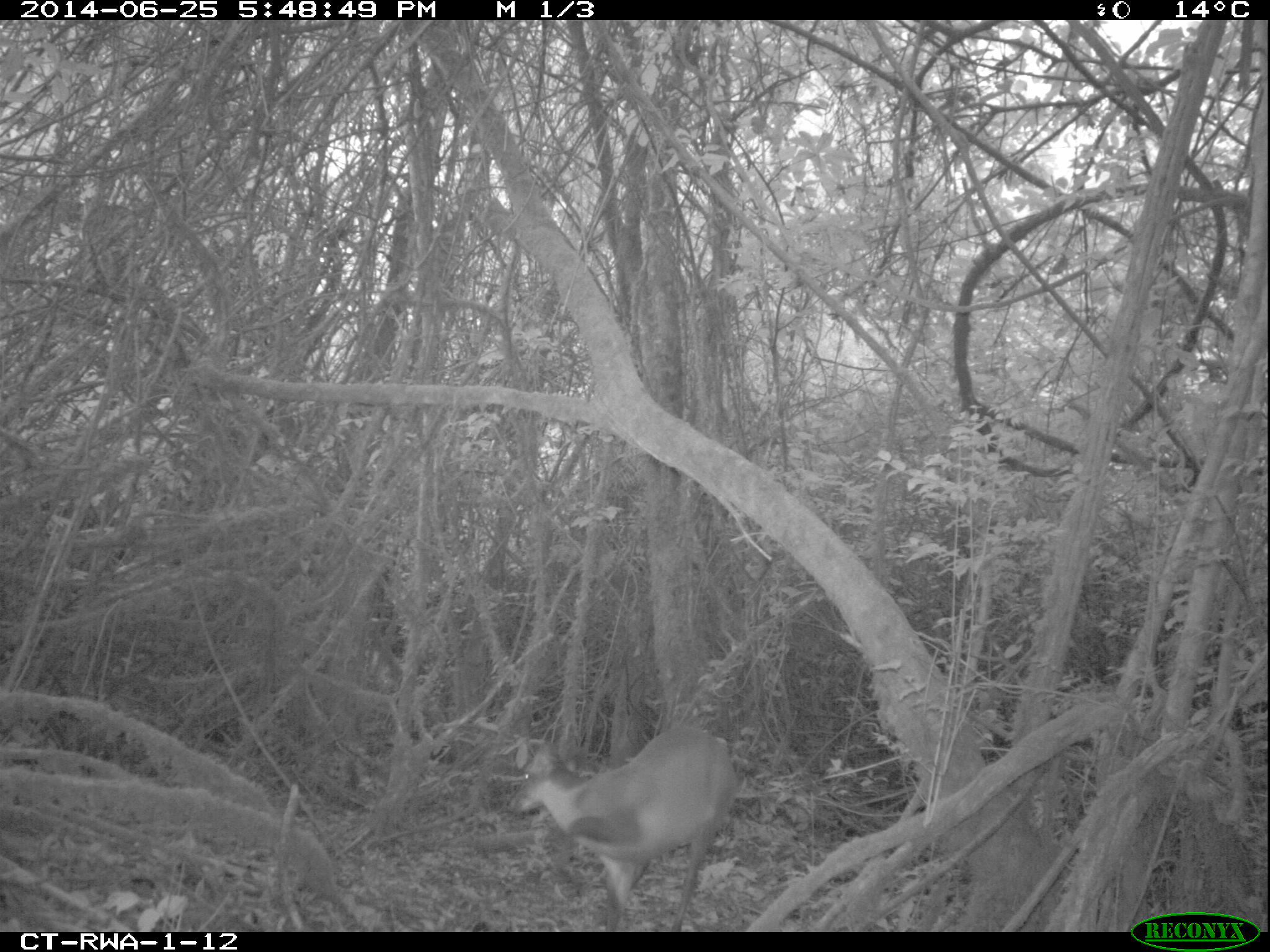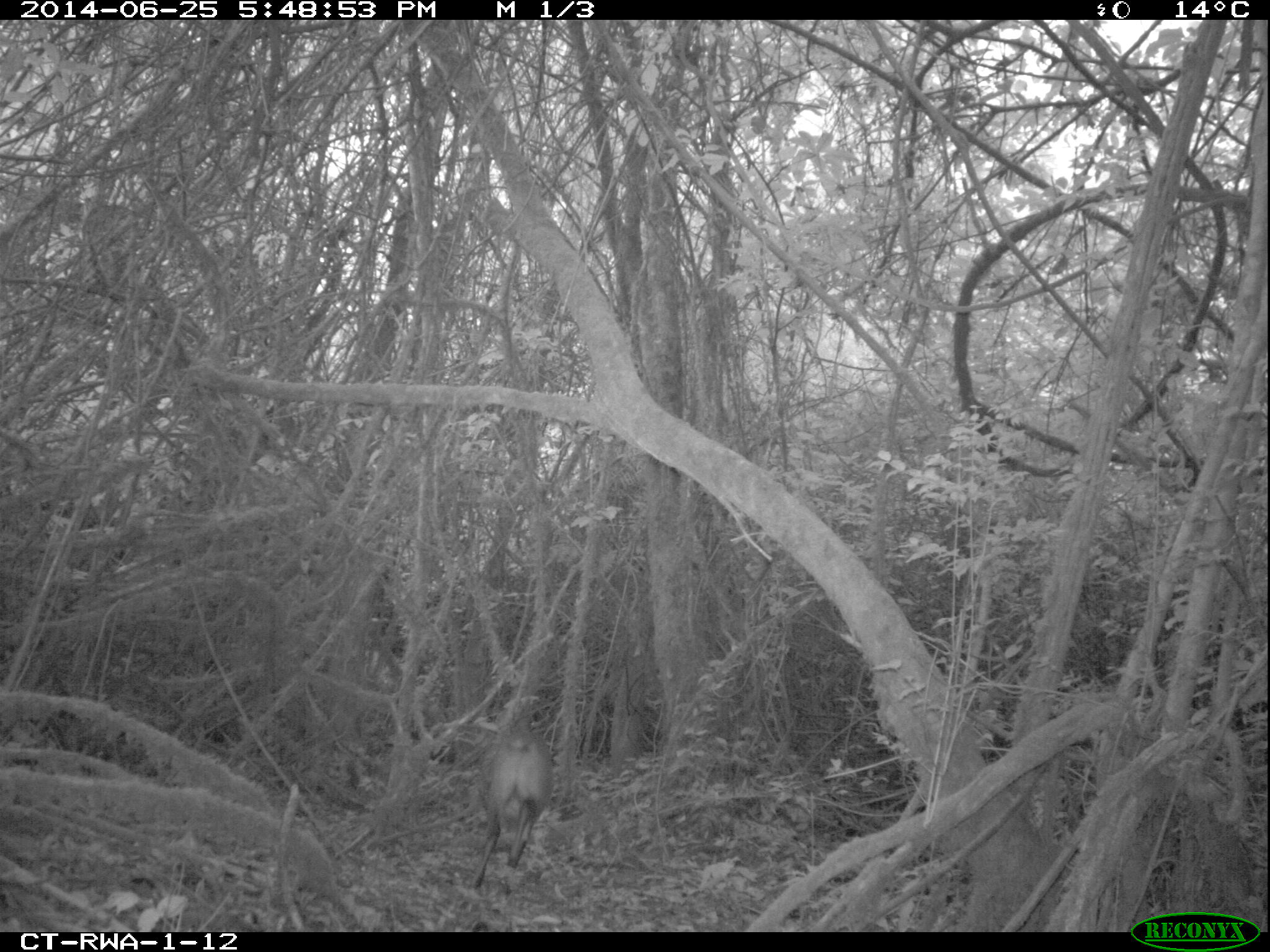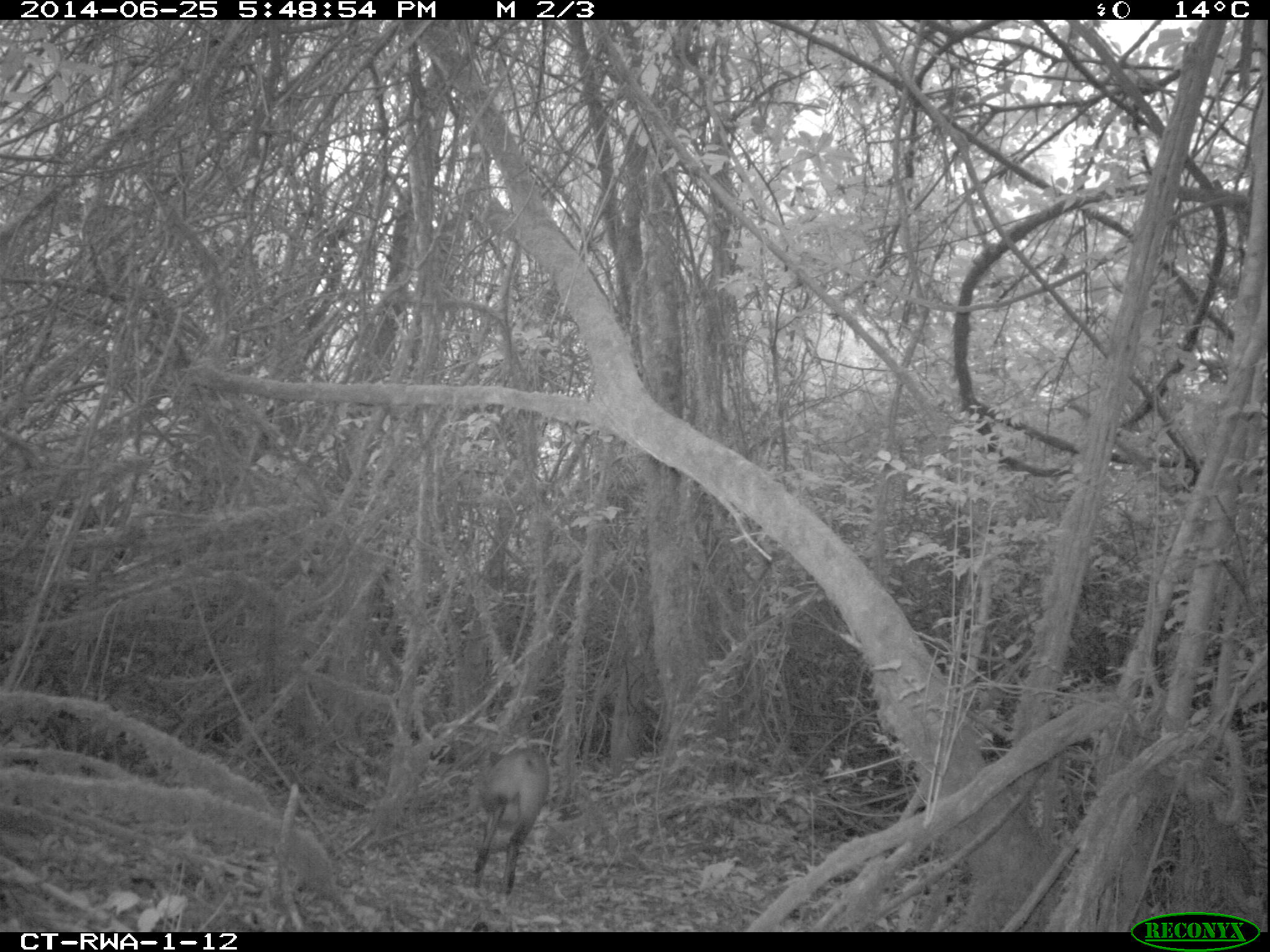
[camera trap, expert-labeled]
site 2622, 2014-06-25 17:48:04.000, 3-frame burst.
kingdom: Animalia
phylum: Chordata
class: Mammalia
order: Artiodactyla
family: Bovidae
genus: Cephalophus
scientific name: Cephalophus nigrifrons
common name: black-fronted duiker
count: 1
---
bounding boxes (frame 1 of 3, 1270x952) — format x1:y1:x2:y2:
cephalophus nigrifrons: 506:724:737:931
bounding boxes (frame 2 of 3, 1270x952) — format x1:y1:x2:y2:
cephalophus nigrifrons: 467:712:553:890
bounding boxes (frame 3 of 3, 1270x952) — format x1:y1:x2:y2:
cephalophus nigrifrons: 465:746:550:896